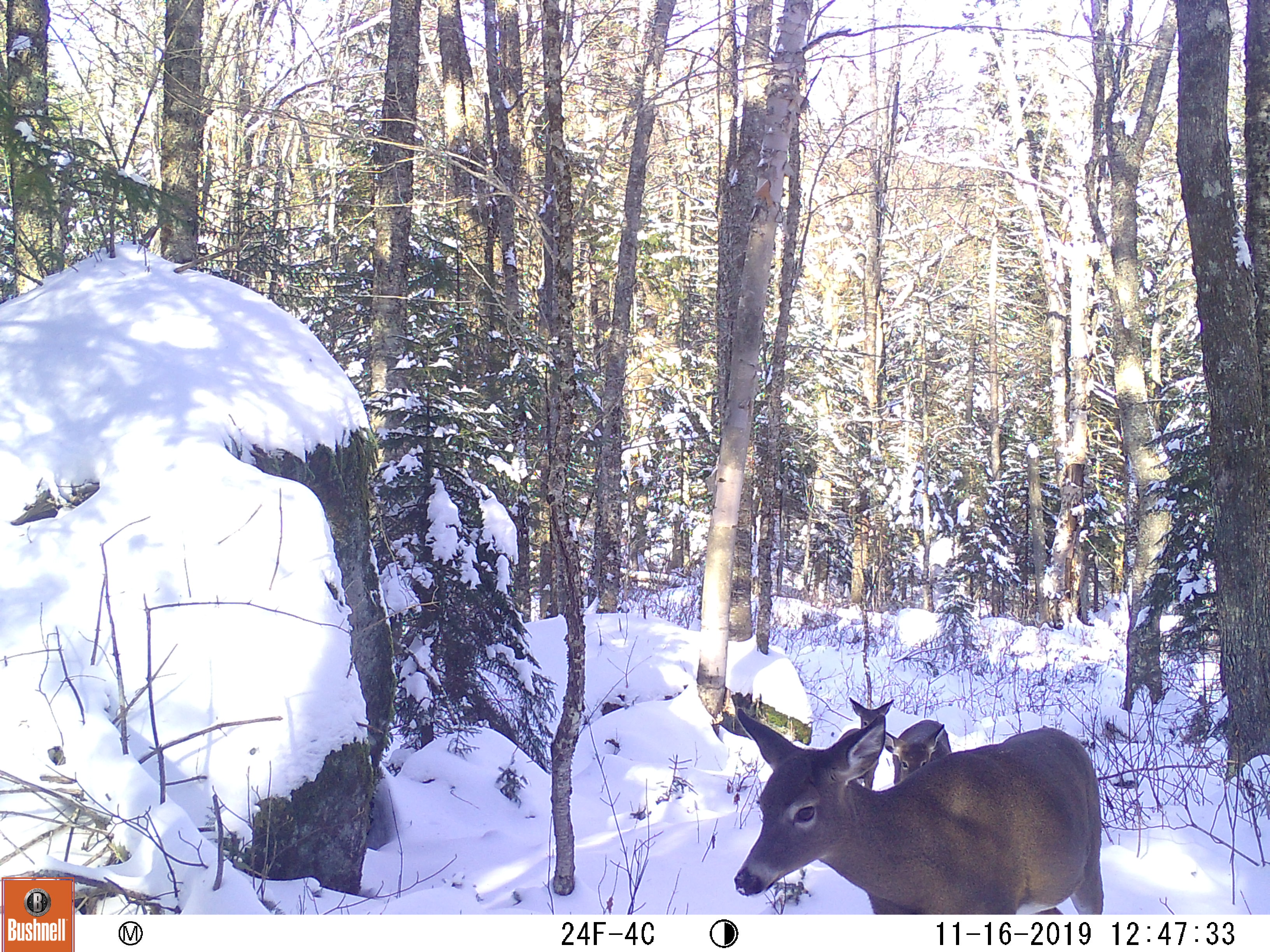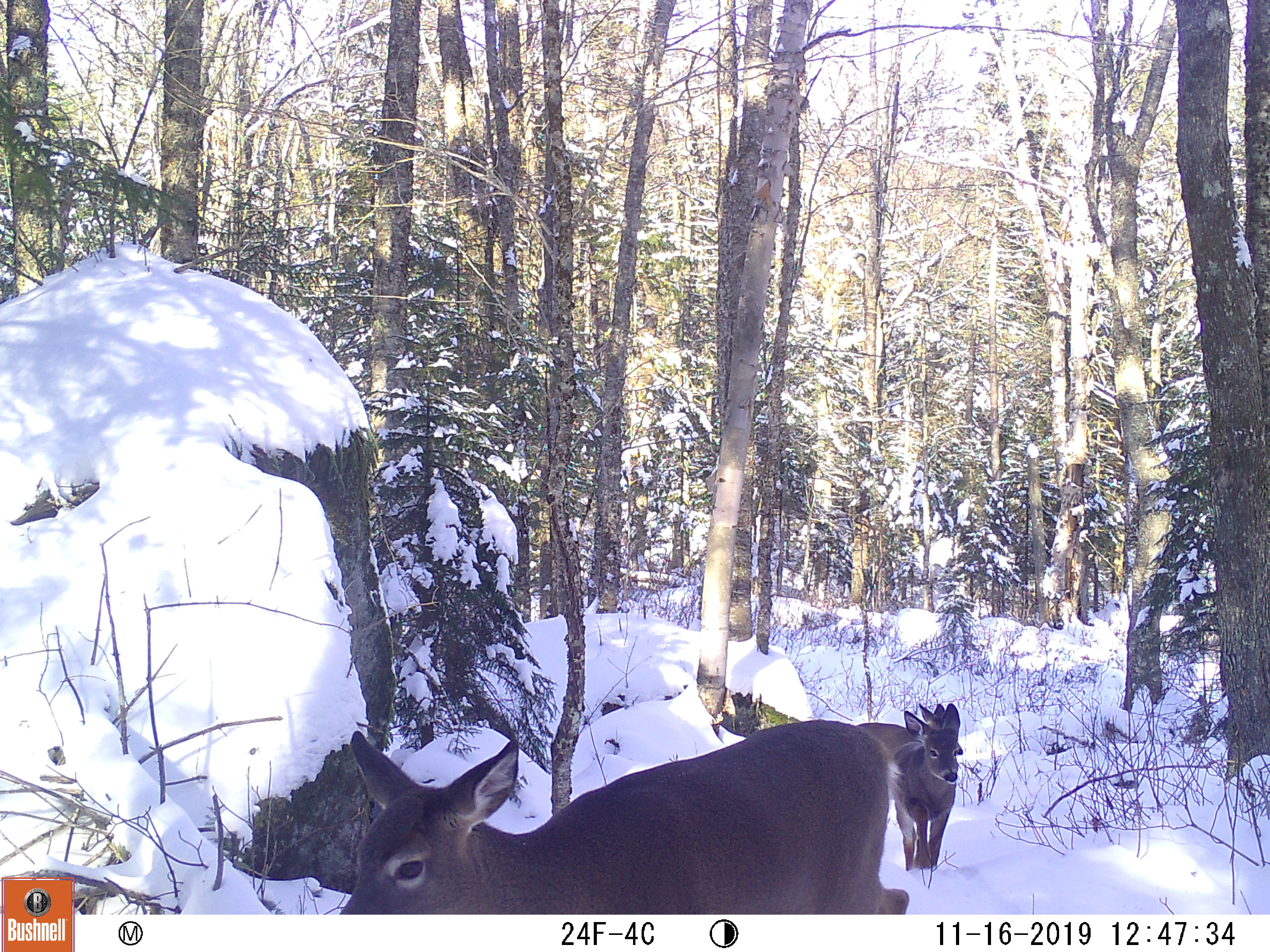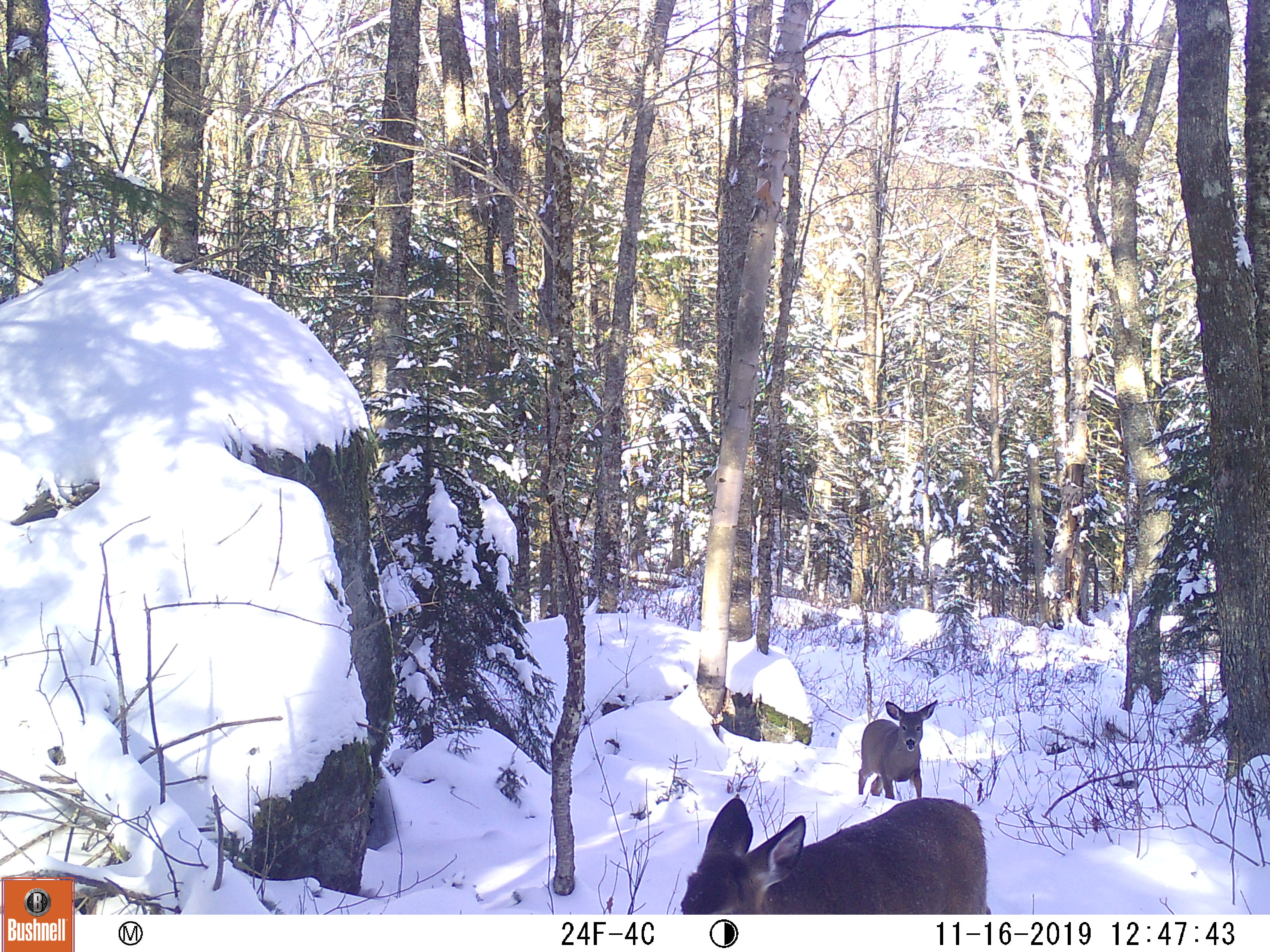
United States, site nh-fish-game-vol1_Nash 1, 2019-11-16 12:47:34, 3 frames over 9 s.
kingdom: Animalia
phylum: Chordata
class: Mammalia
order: Artiodactyla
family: Cervidae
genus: Odocoileus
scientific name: Odocoileus virginianus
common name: white-tailed deer